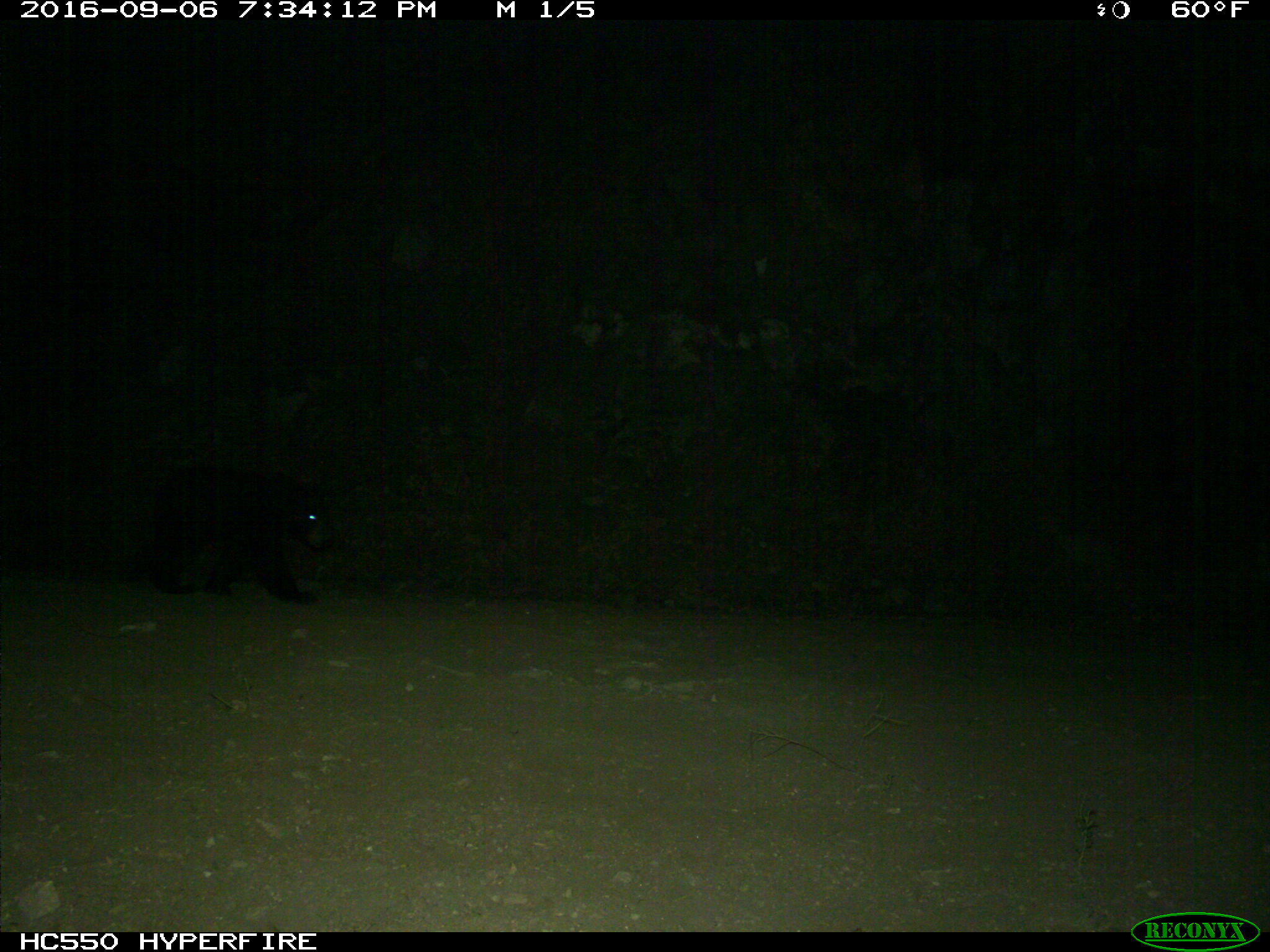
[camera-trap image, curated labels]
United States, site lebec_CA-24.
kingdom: Animalia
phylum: Chordata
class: Mammalia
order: Carnivora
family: Ursidae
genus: Ursus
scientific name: Ursus americanus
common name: american black bear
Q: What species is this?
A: Ursus americanus (american black bear).